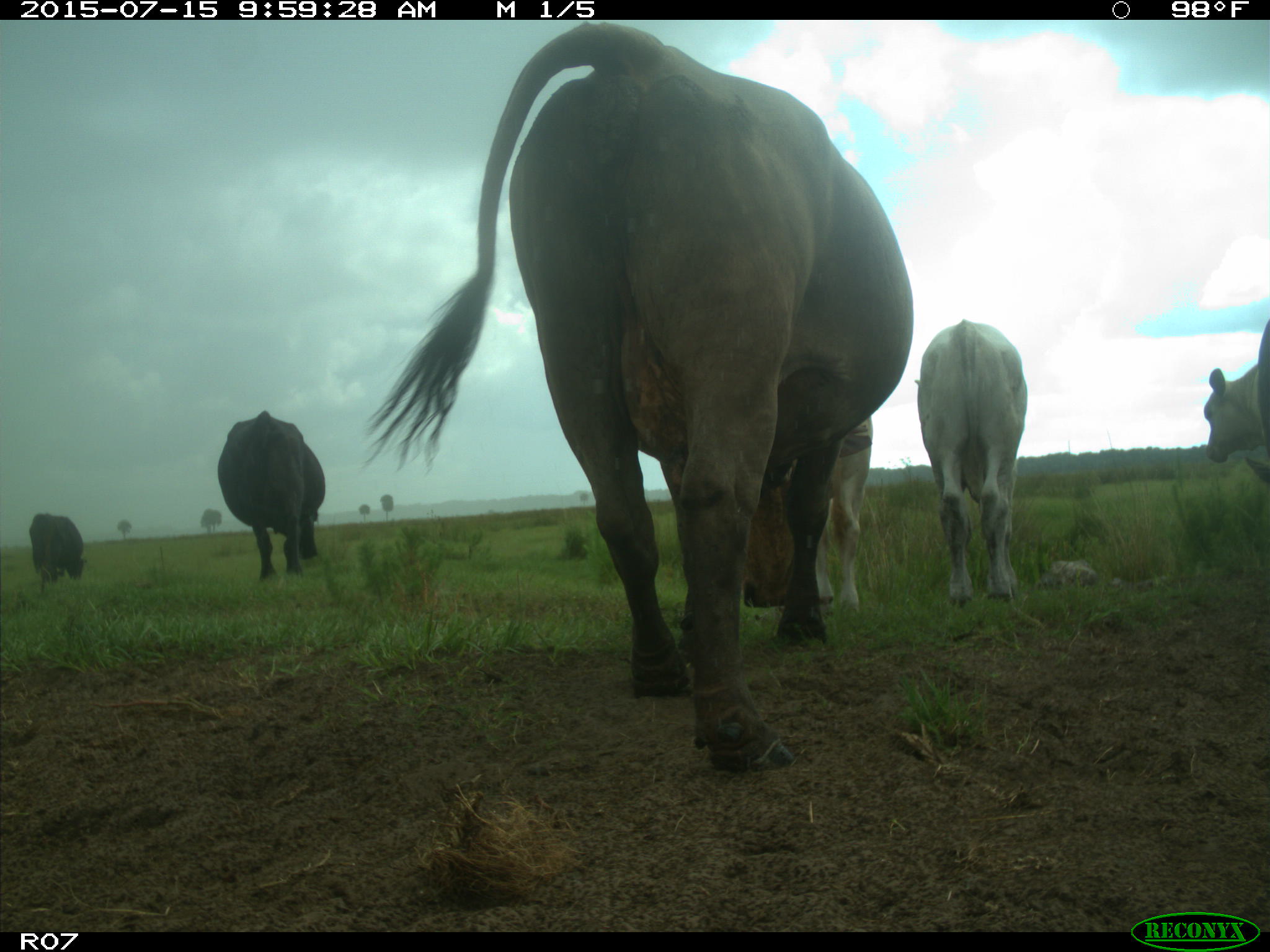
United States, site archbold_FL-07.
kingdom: Animalia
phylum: Chordata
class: Mammalia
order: Artiodactyla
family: Bovidae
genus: Bos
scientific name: Bos taurus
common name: domestic cow